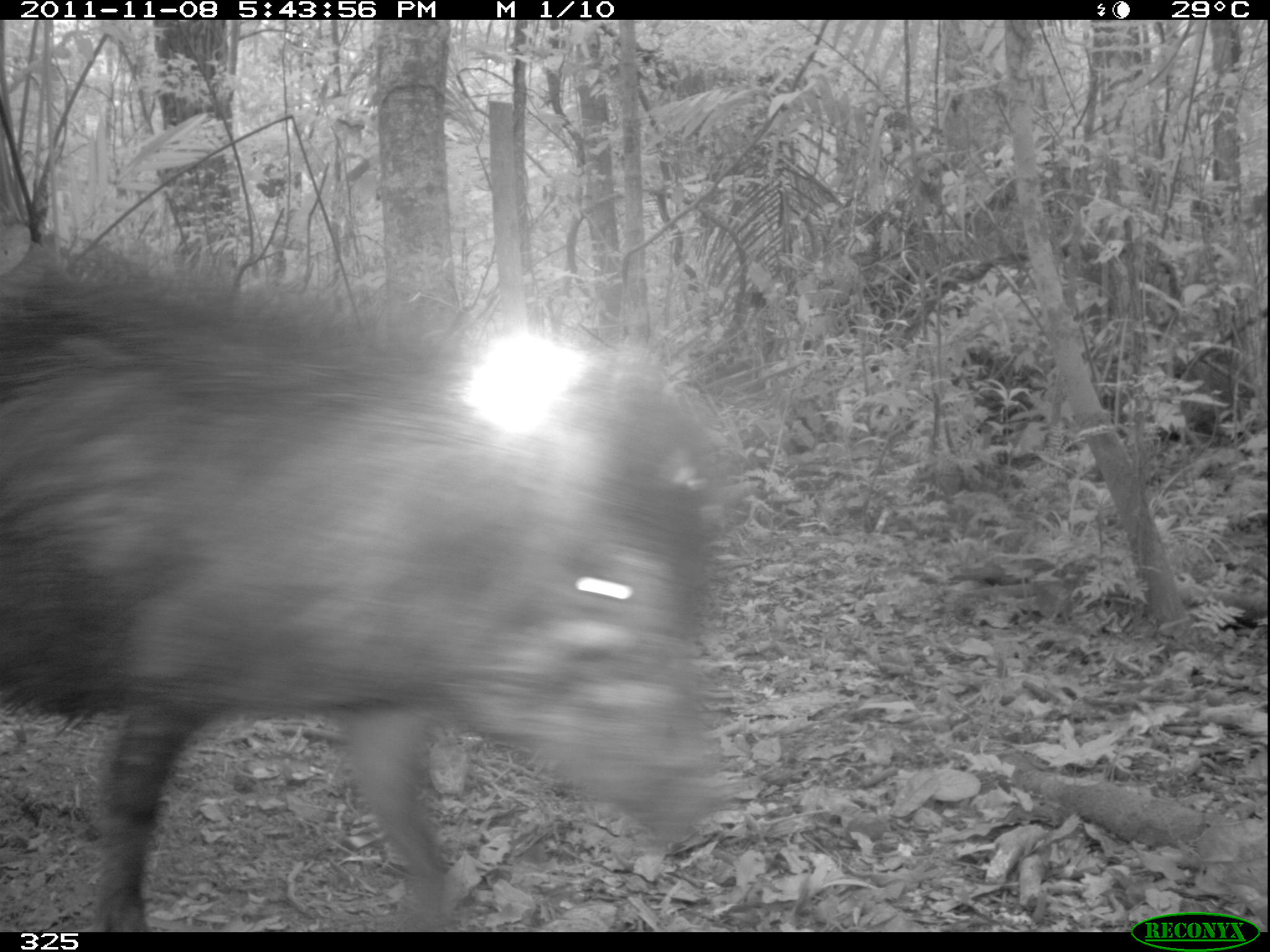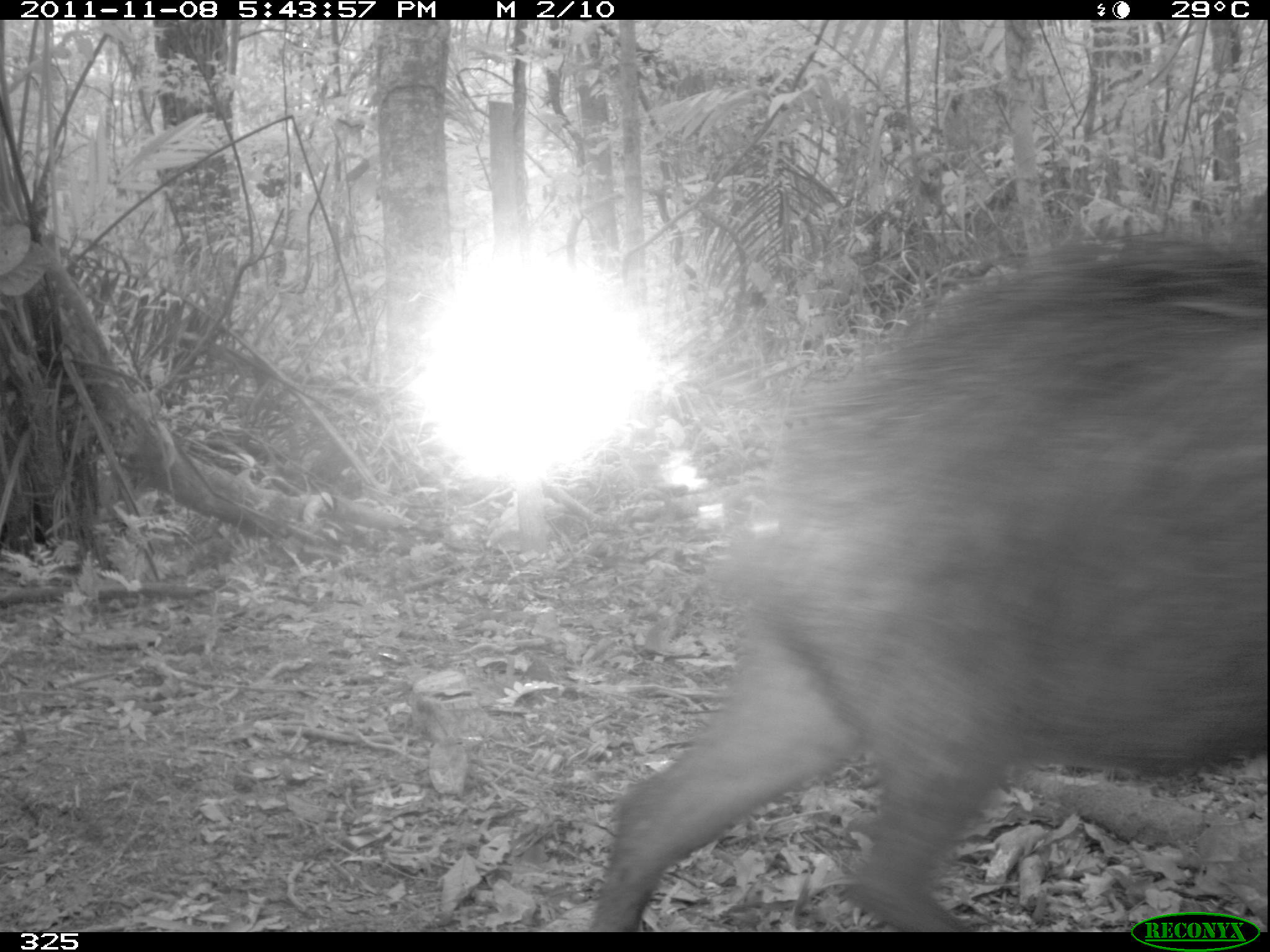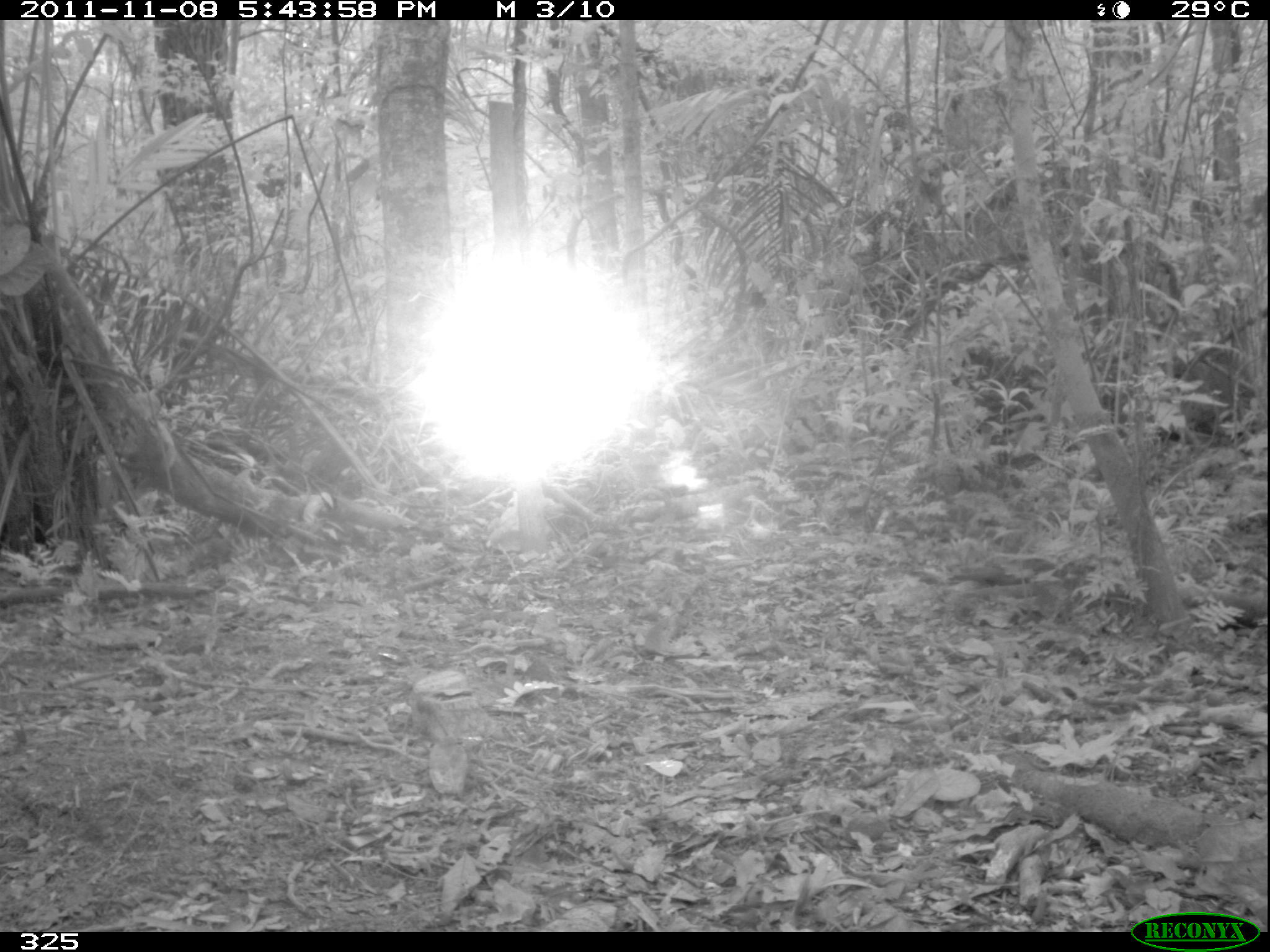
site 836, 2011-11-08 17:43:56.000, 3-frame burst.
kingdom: Animalia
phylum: Chordata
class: Mammalia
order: Artiodactyla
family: Tayassuidae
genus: Tayassu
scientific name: Tayassu pecari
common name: white-lipped peccary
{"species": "Tayassu pecari (white-lipped peccary)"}